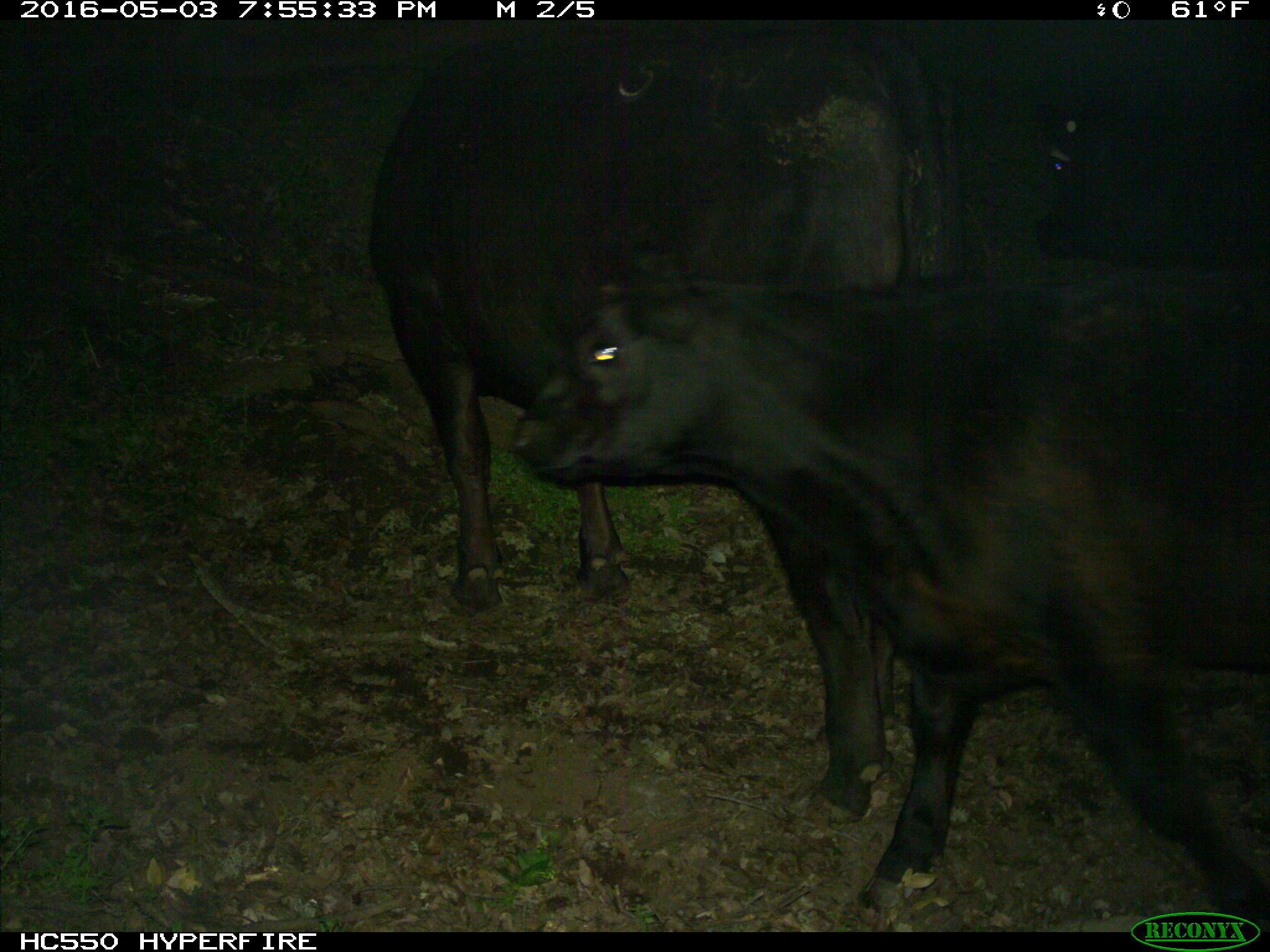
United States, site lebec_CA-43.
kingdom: Animalia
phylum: Chordata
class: Mammalia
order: Artiodactyla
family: Bovidae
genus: Bos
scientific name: Bos taurus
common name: domestic cow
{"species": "Bos taurus (domestic cow)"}